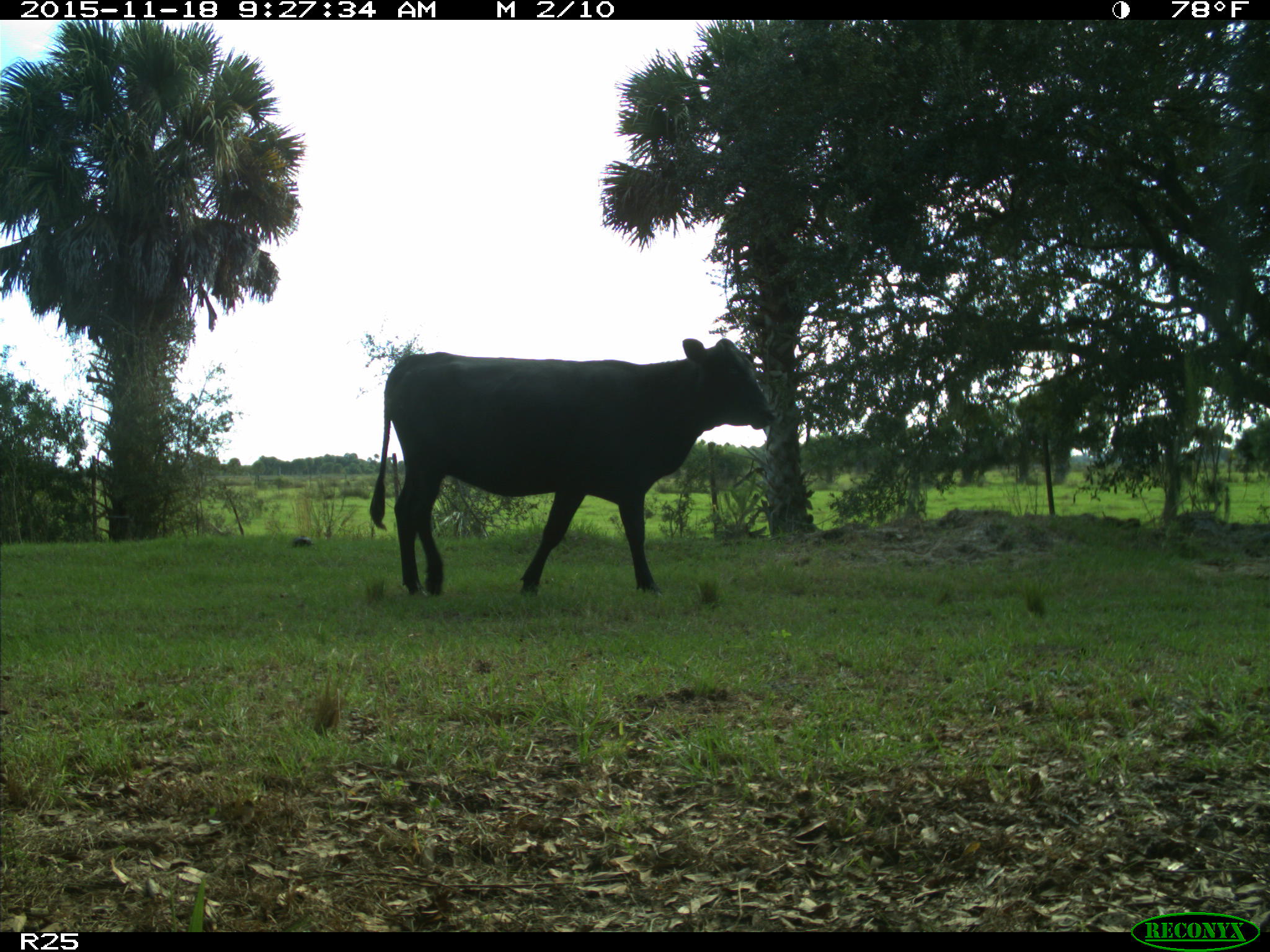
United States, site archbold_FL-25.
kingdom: Animalia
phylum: Chordata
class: Mammalia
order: Artiodactyla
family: Bovidae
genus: Bos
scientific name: Bos taurus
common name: domestic cow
Bos taurus (domestic cow).